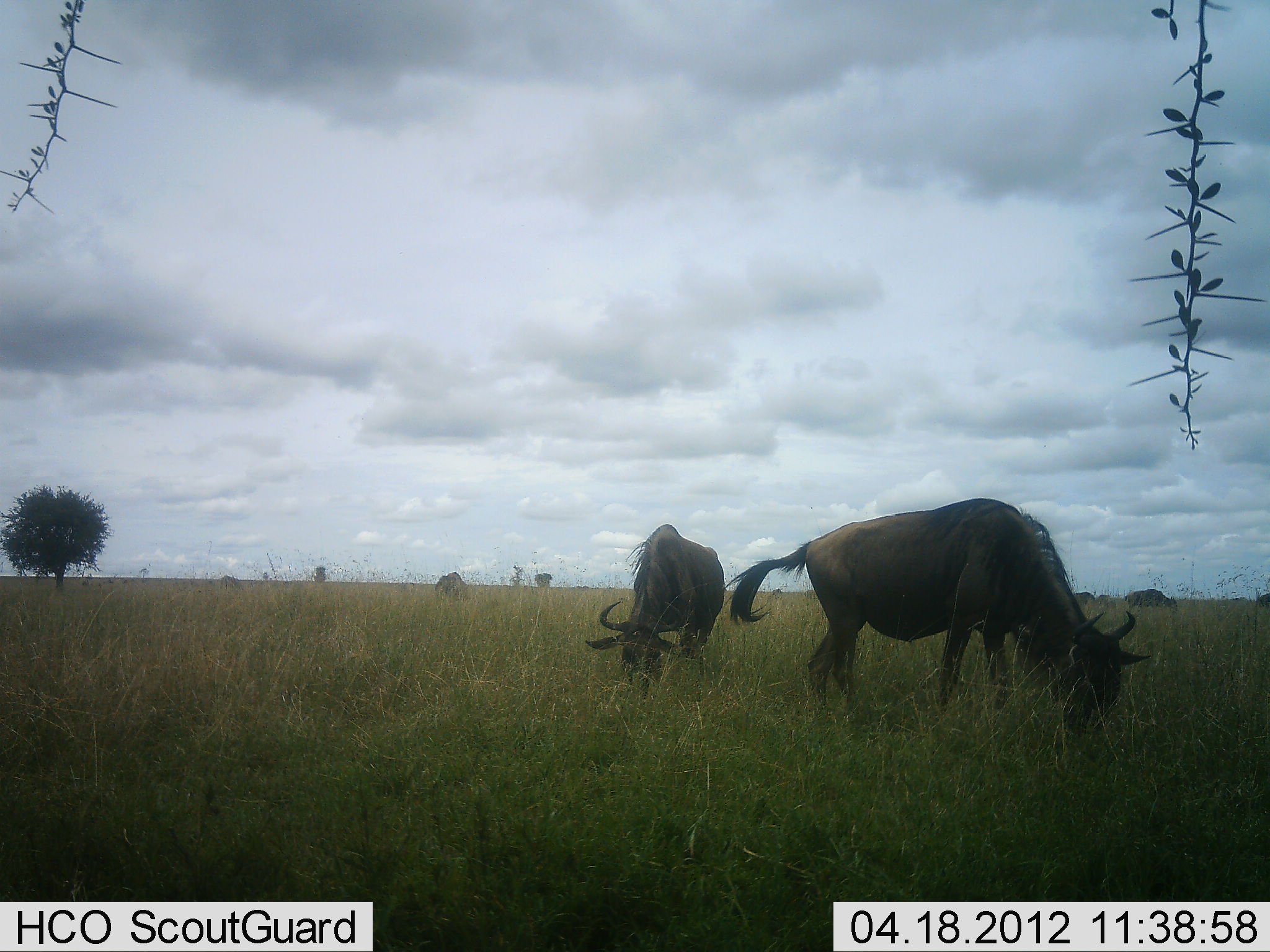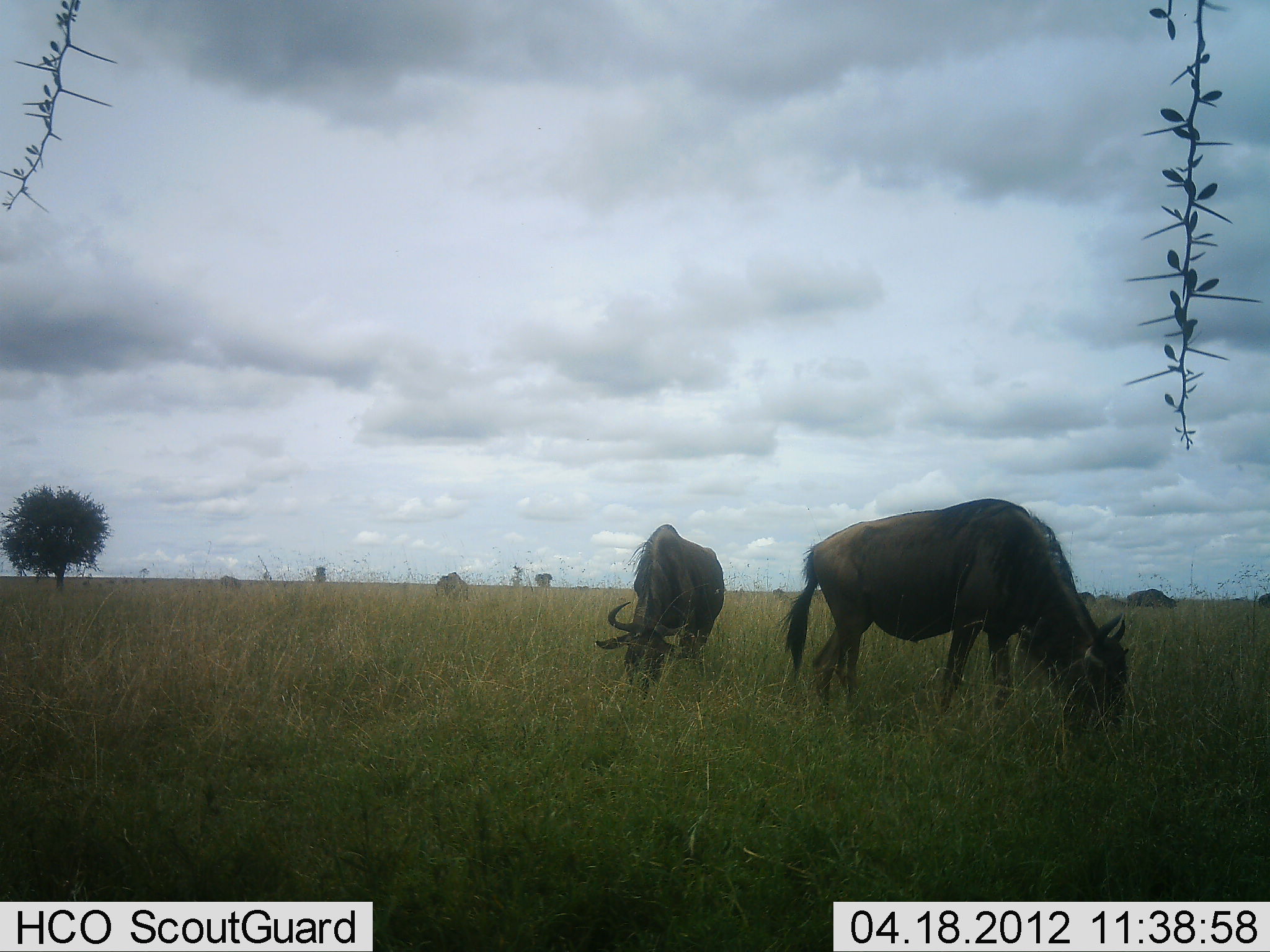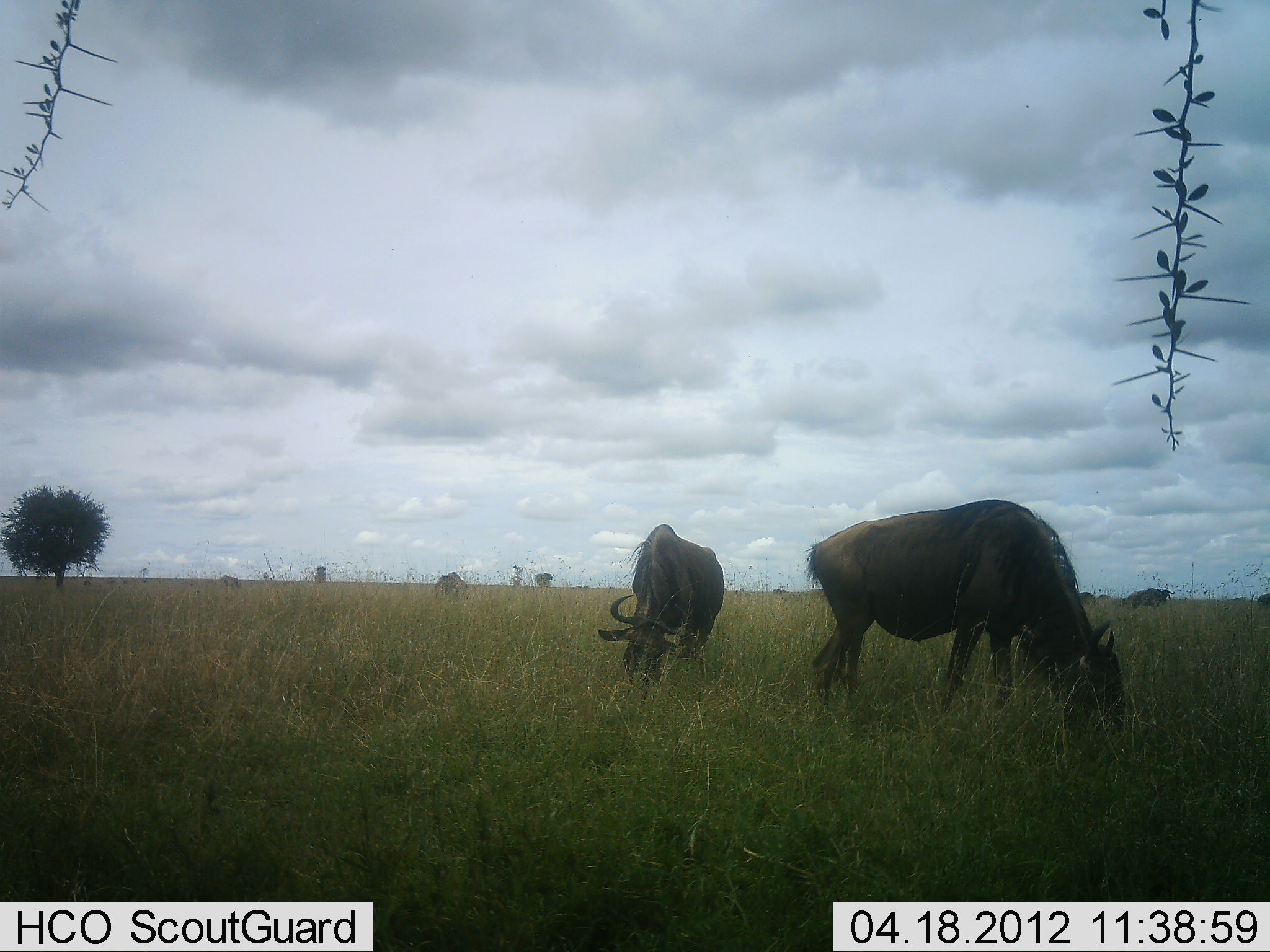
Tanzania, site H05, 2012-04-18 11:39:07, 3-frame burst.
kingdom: Animalia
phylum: Chordata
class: Mammalia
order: Artiodactyla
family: Bovidae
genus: Connochaetes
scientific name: Connochaetes taurinus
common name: blue wildebeest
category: wildebeest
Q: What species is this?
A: Wildebeest (blue wildebeest) (Connochaetes taurinus).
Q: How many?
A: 3.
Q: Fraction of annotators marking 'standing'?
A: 32%.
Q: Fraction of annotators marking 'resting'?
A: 0%.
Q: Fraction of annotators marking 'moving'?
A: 0%.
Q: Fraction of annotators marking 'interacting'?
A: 0%.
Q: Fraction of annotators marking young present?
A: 0%.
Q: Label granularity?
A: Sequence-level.